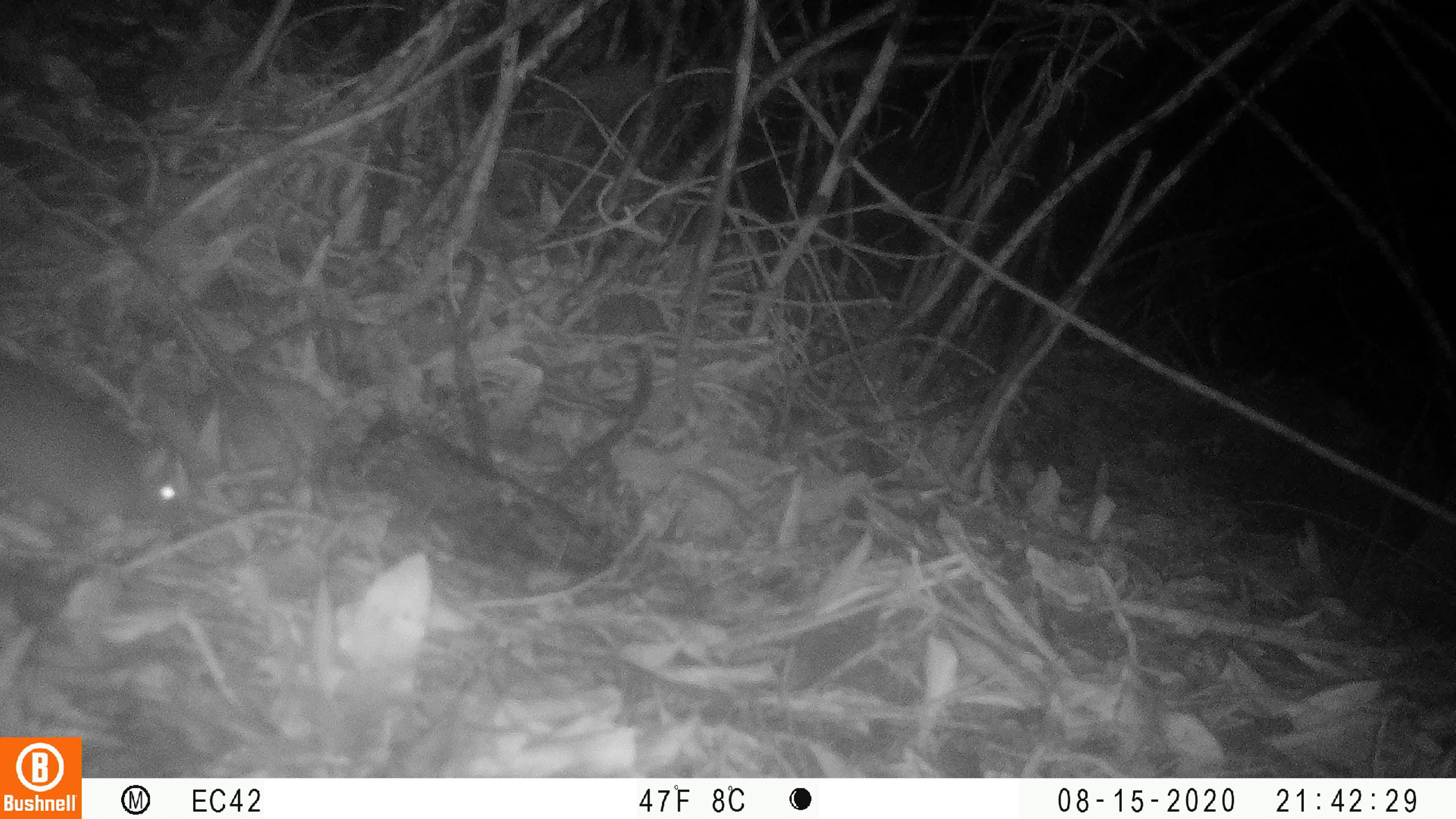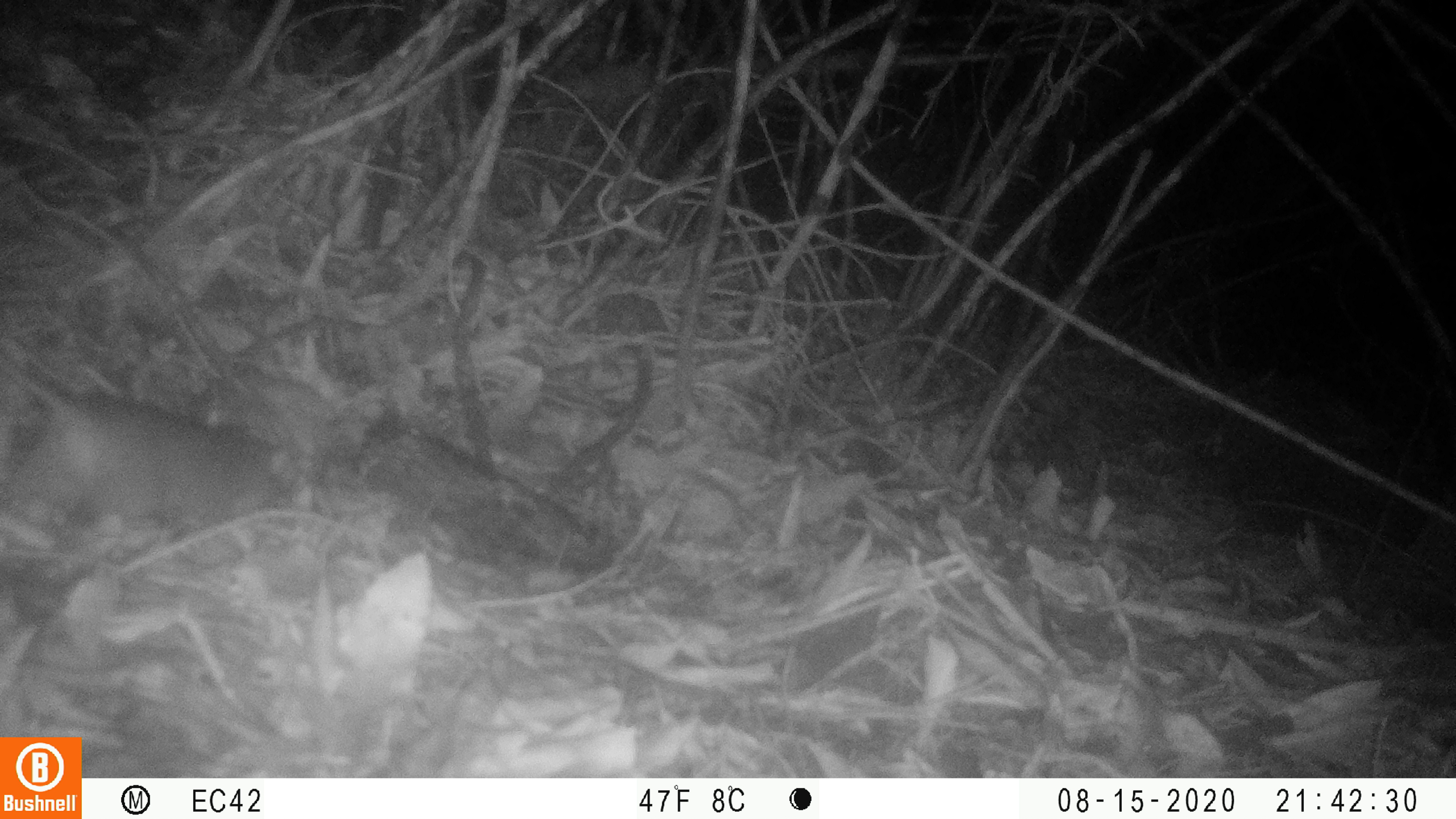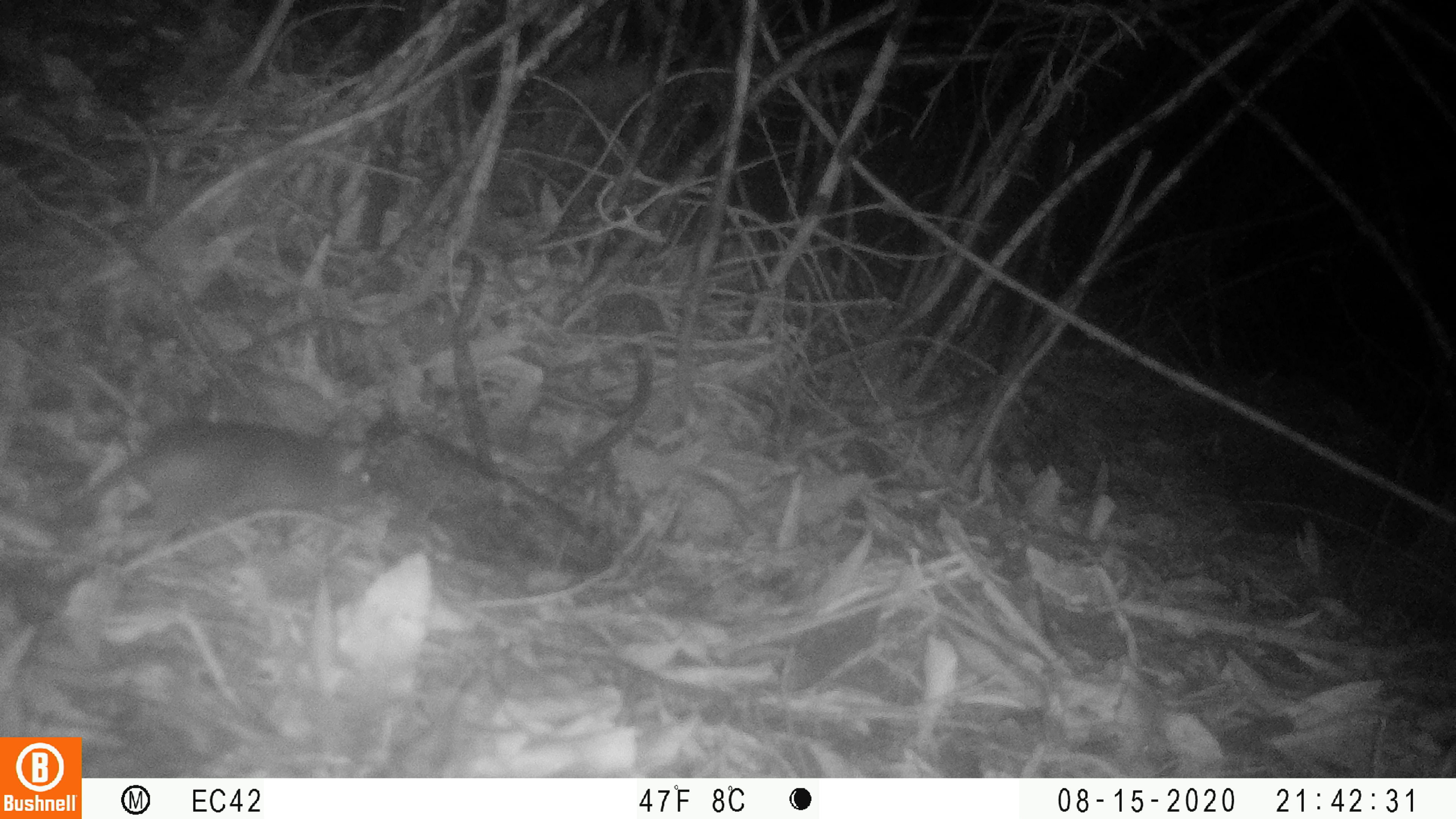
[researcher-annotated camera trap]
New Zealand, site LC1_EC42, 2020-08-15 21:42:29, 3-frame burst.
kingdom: Animalia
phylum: Chordata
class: Mammalia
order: Rodentia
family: Muridae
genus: Rattus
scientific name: Rattus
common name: rat